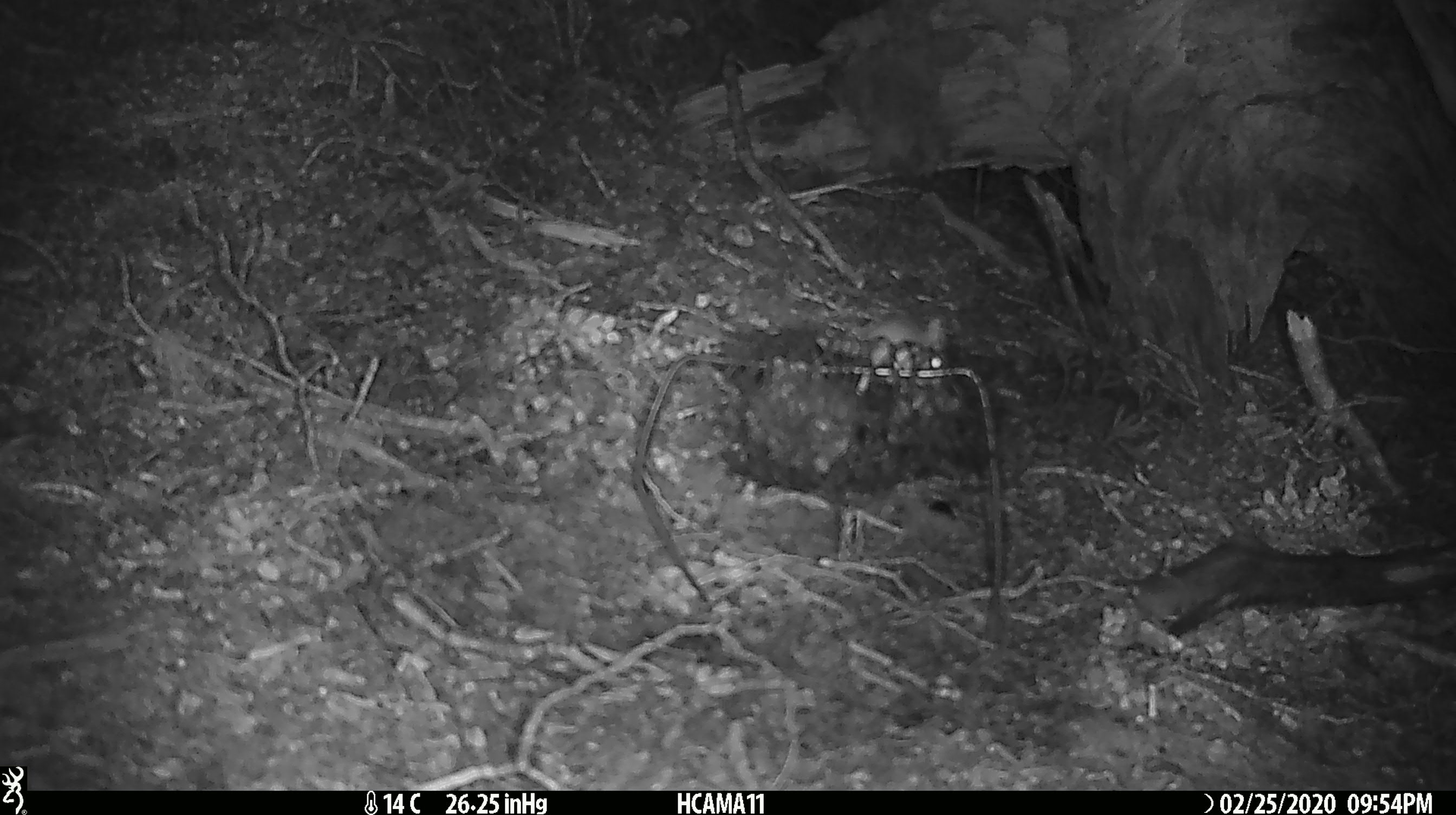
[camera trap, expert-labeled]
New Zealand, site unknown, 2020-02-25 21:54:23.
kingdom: Animalia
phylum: Chordata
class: Mammalia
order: Rodentia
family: Muridae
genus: Mus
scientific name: Mus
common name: mouse